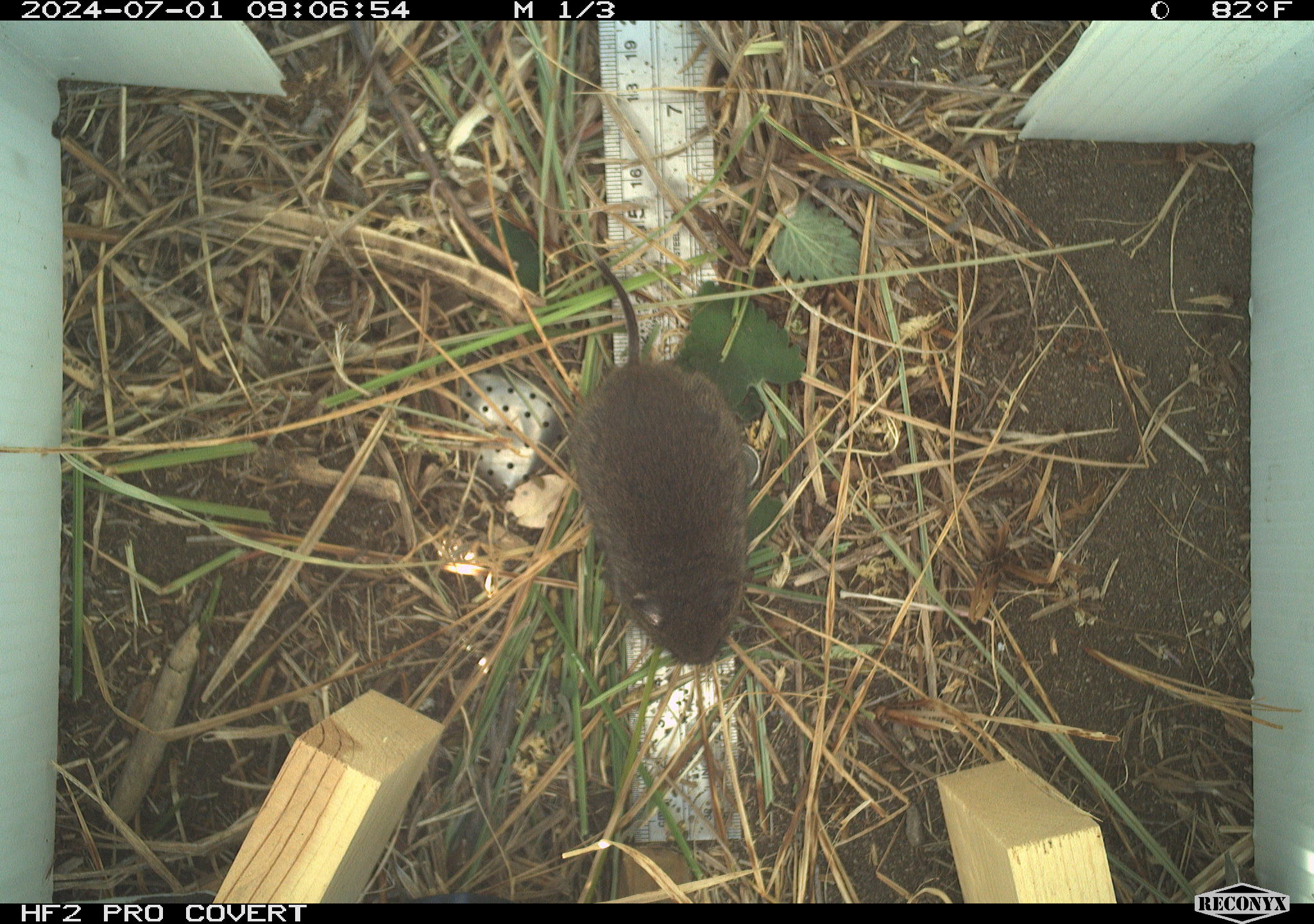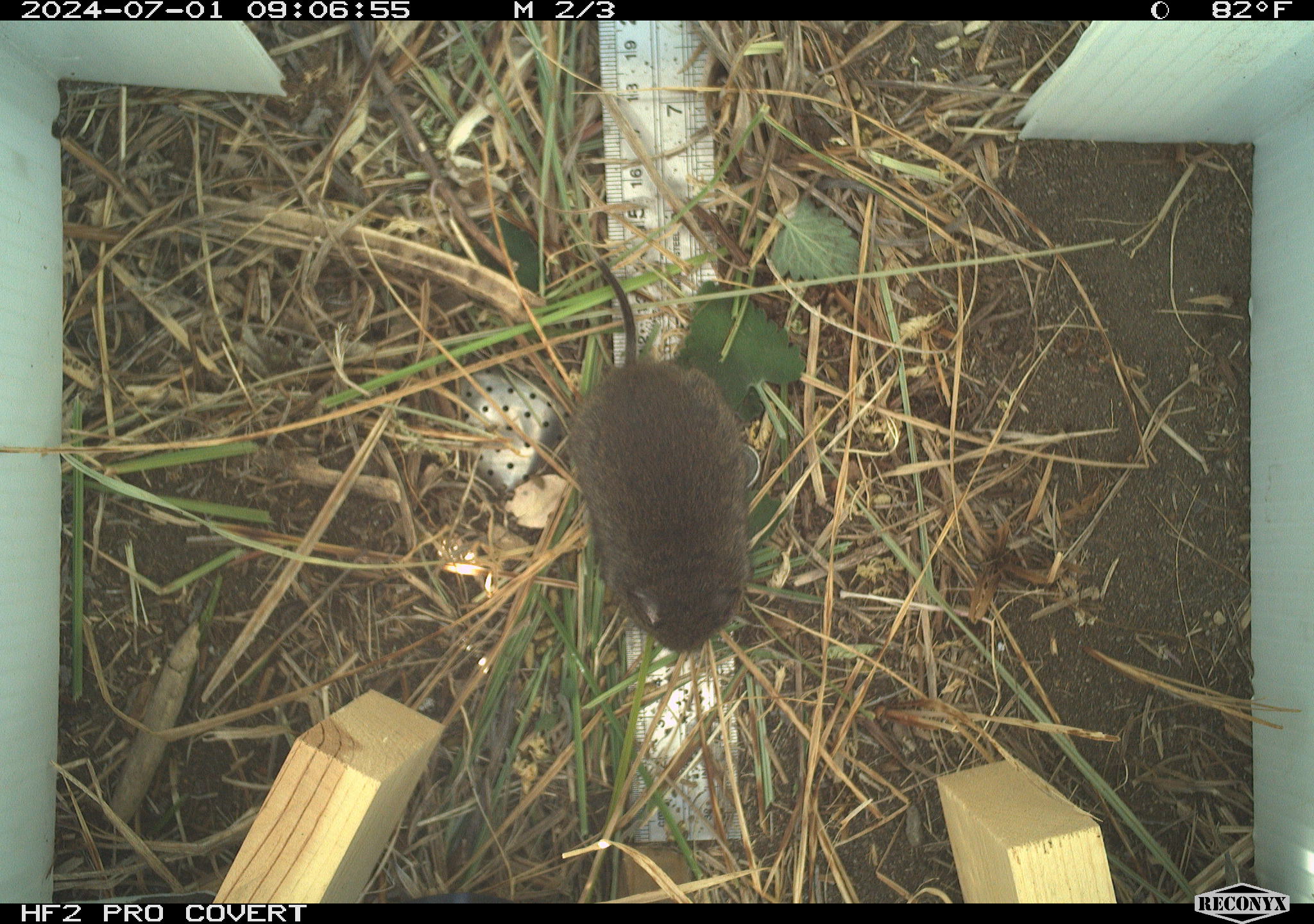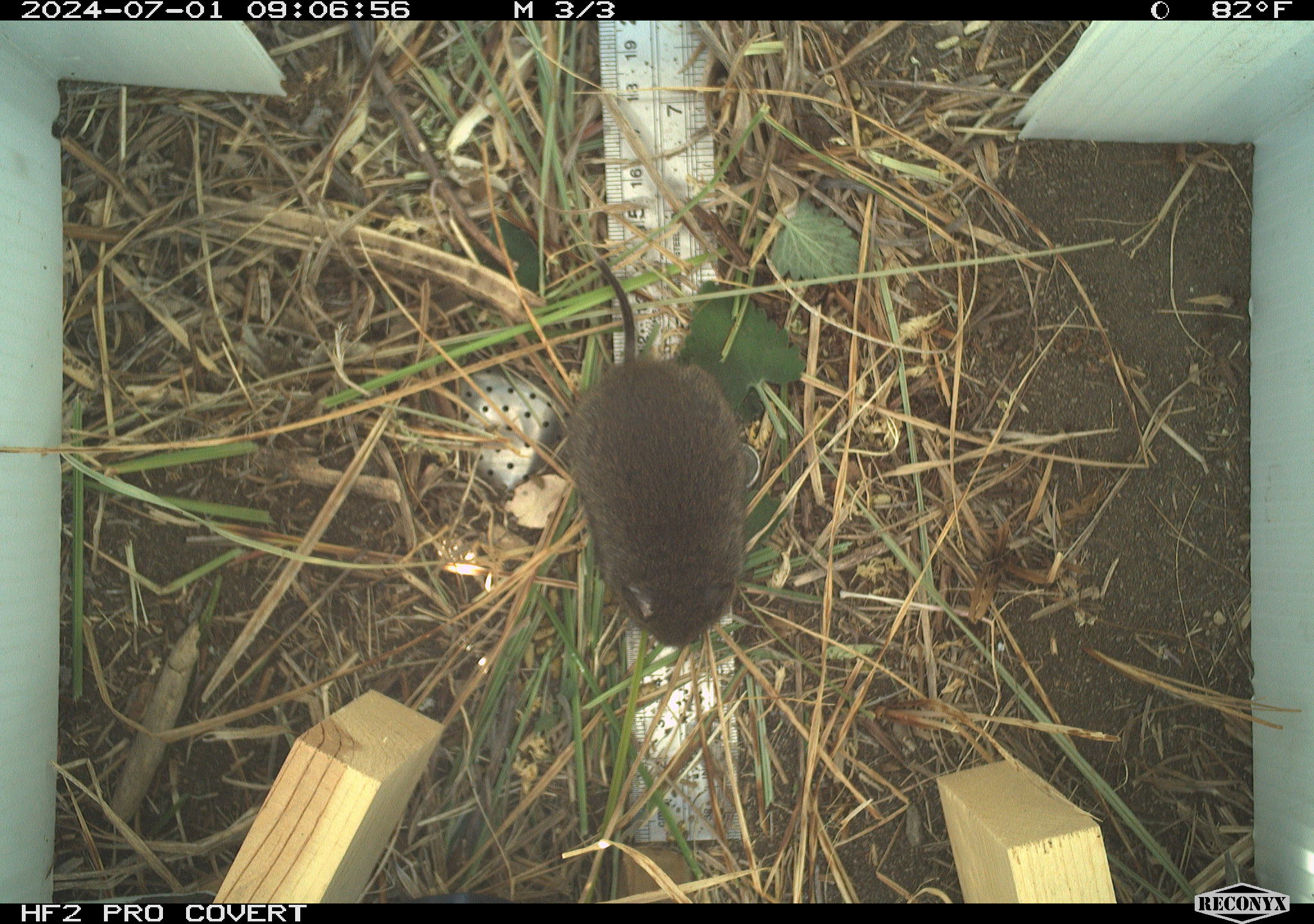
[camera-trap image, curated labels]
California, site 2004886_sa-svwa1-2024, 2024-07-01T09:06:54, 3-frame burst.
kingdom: Animalia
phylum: Chordata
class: Mammalia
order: Rodentia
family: Cricetidae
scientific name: Arvicolinae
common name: voles, lemmings, and muskrats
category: arvicolinae subfamily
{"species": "arvicolinae subfamily (voles, lemmings, and muskrats) (Arvicolinae)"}